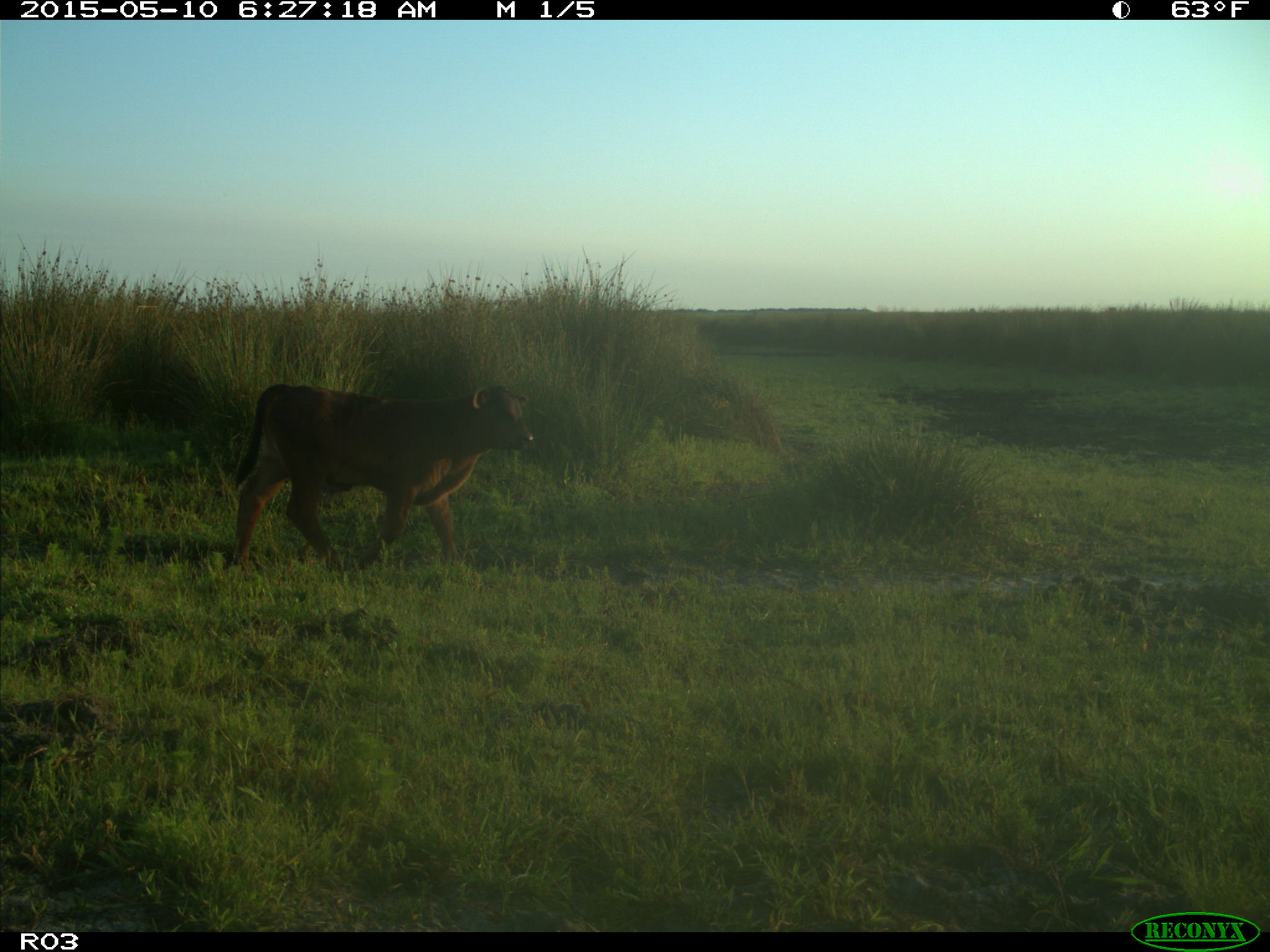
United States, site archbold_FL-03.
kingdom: Animalia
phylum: Chordata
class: Mammalia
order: Artiodactyla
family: Bovidae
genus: Bos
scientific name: Bos taurus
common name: domestic cow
Bos taurus (domestic cow).